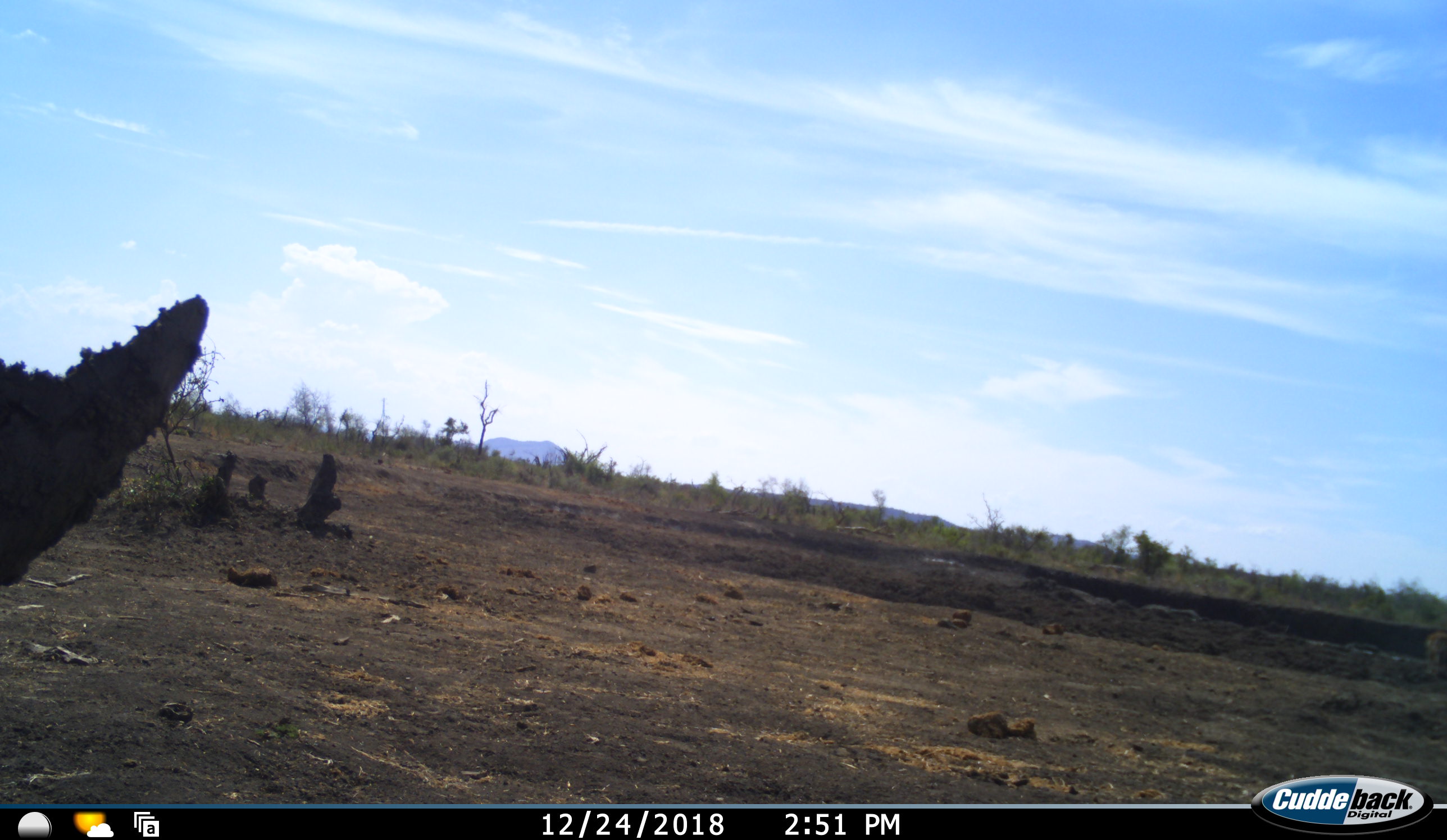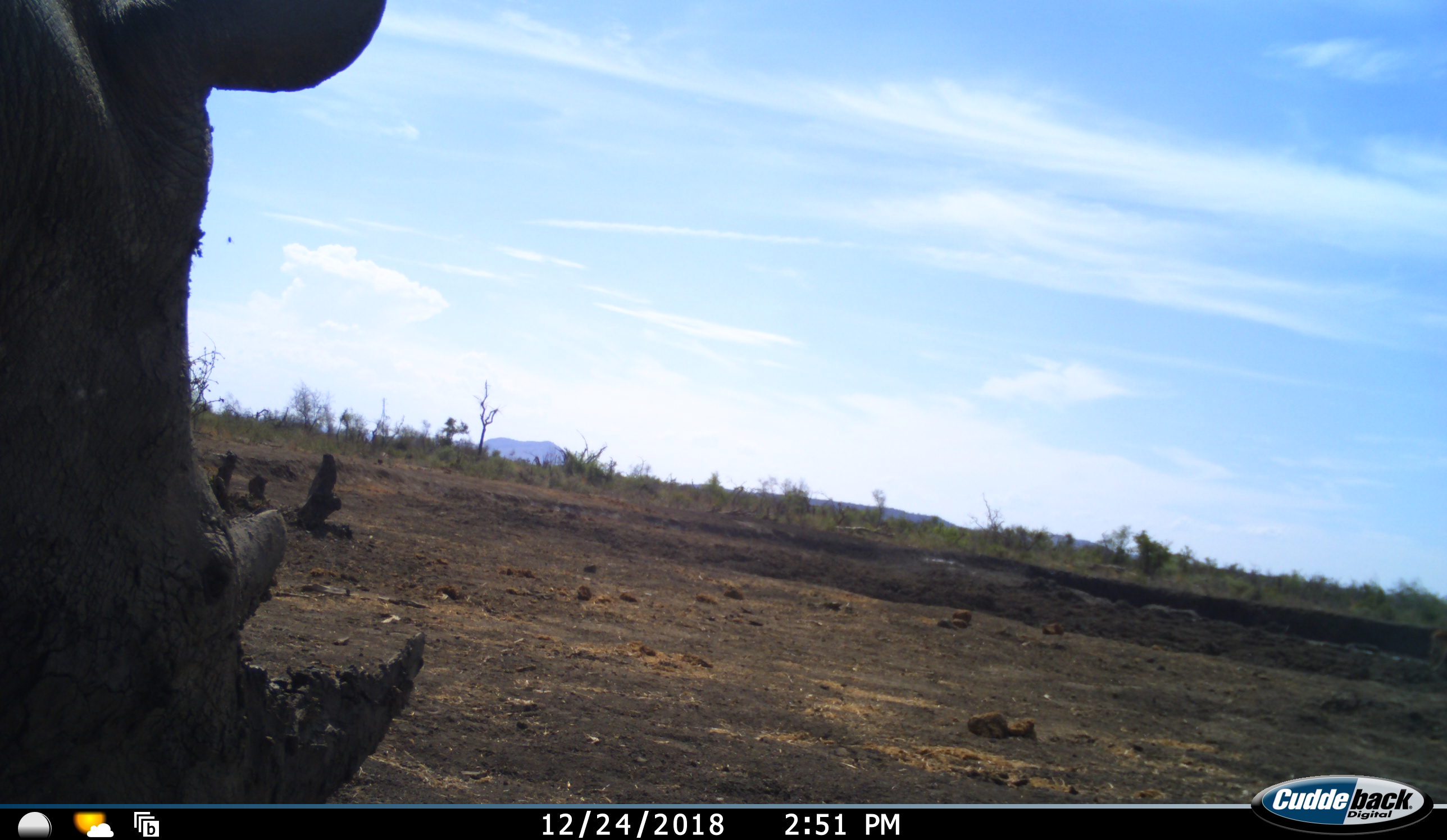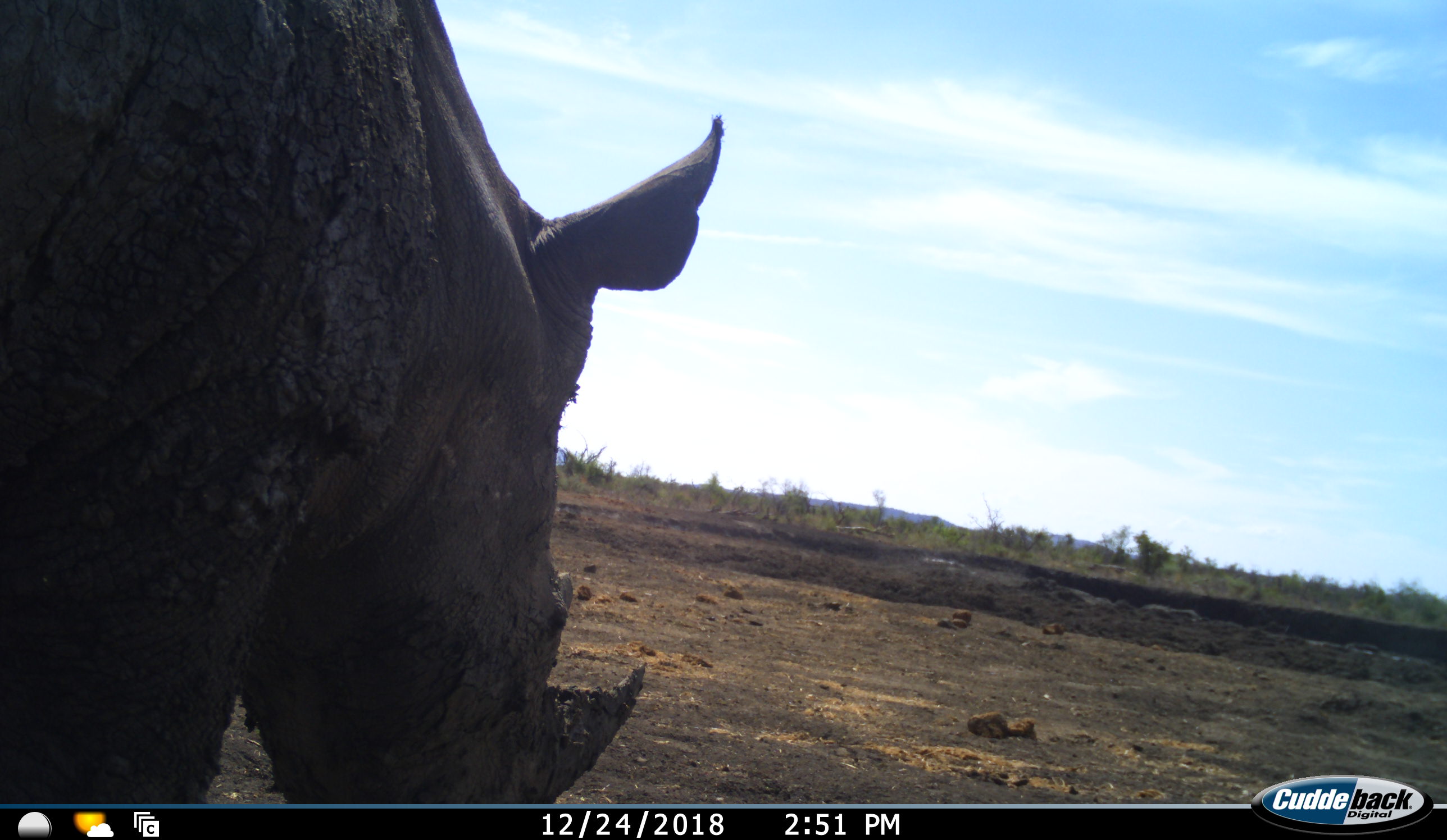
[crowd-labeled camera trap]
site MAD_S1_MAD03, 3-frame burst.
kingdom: Animalia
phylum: Chordata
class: Mammalia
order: Perissodactyla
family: Rhinocerotidae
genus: Ceratotherium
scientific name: Ceratotherium simum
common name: white rhinoceros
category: rhinoceroswhite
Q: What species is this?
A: Rhinoceroswhite (white rhinoceros) (Ceratotherium simum).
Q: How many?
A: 1.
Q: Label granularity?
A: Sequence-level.